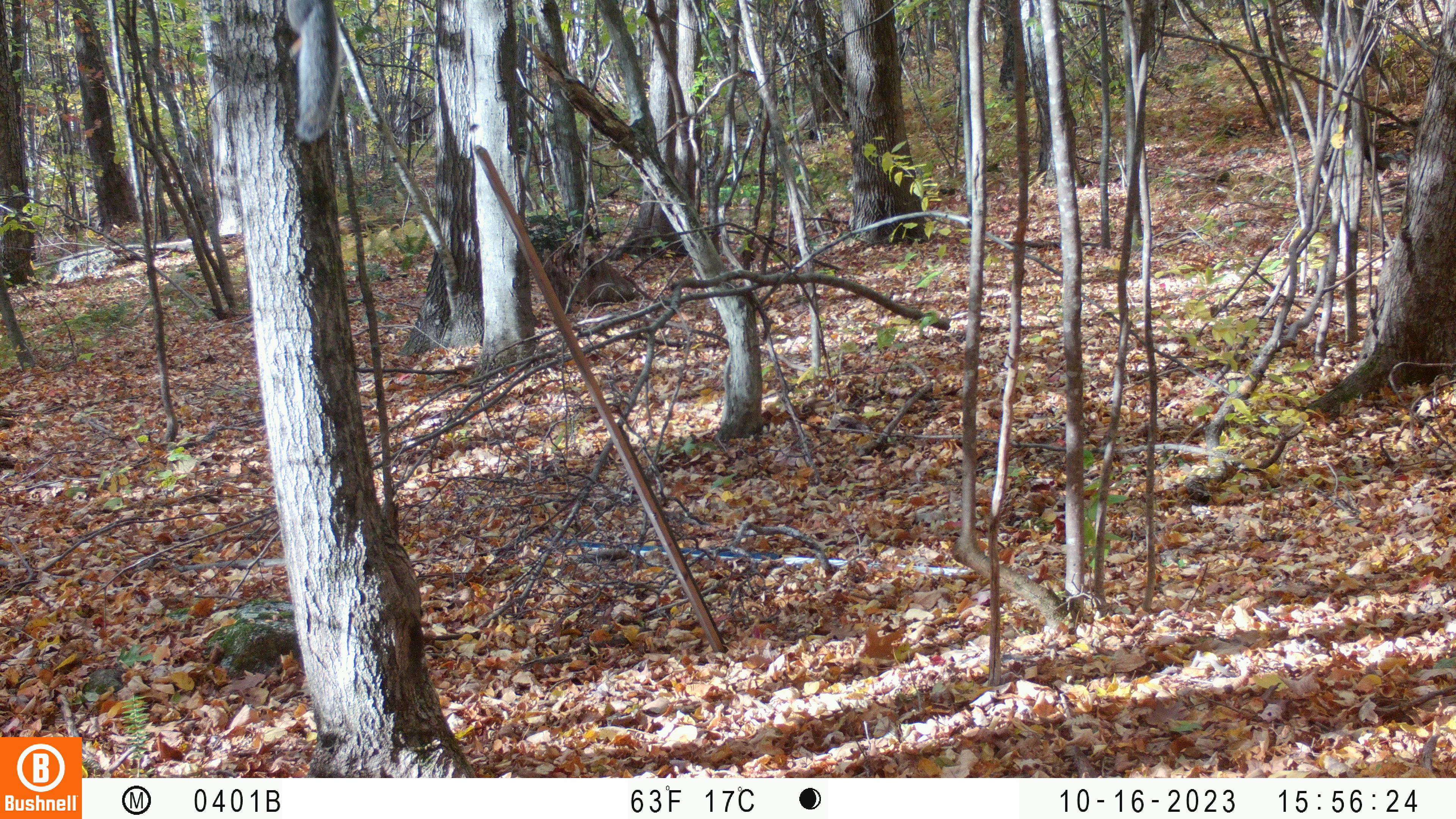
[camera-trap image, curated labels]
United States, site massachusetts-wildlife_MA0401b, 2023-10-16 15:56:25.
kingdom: Animalia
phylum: Chordata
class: Mammalia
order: Rodentia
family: Sciuridae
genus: Sciurus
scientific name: Sciurus carolinensis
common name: gray squirrel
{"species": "gray squirrel (Sciurus carolinensis)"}